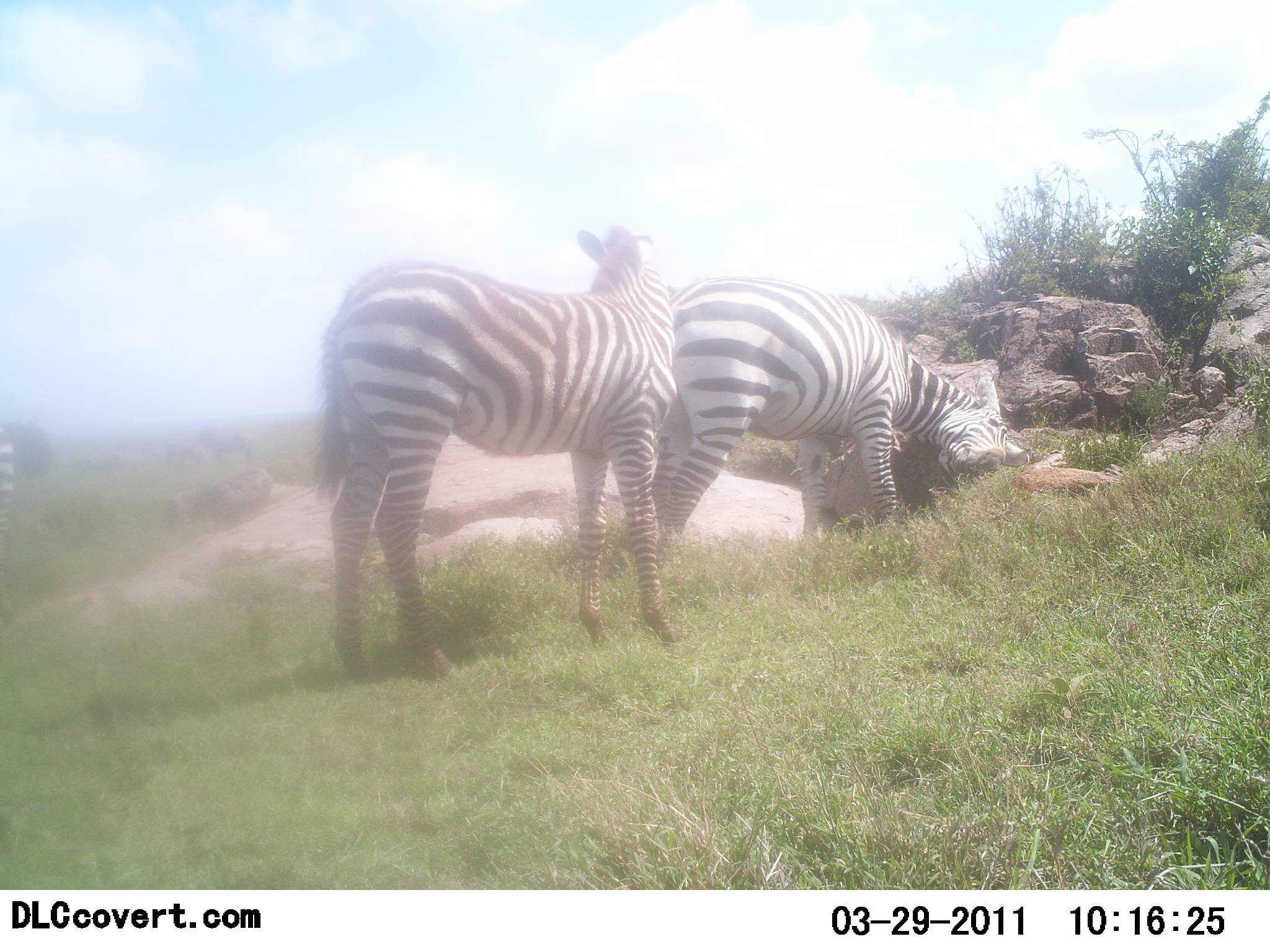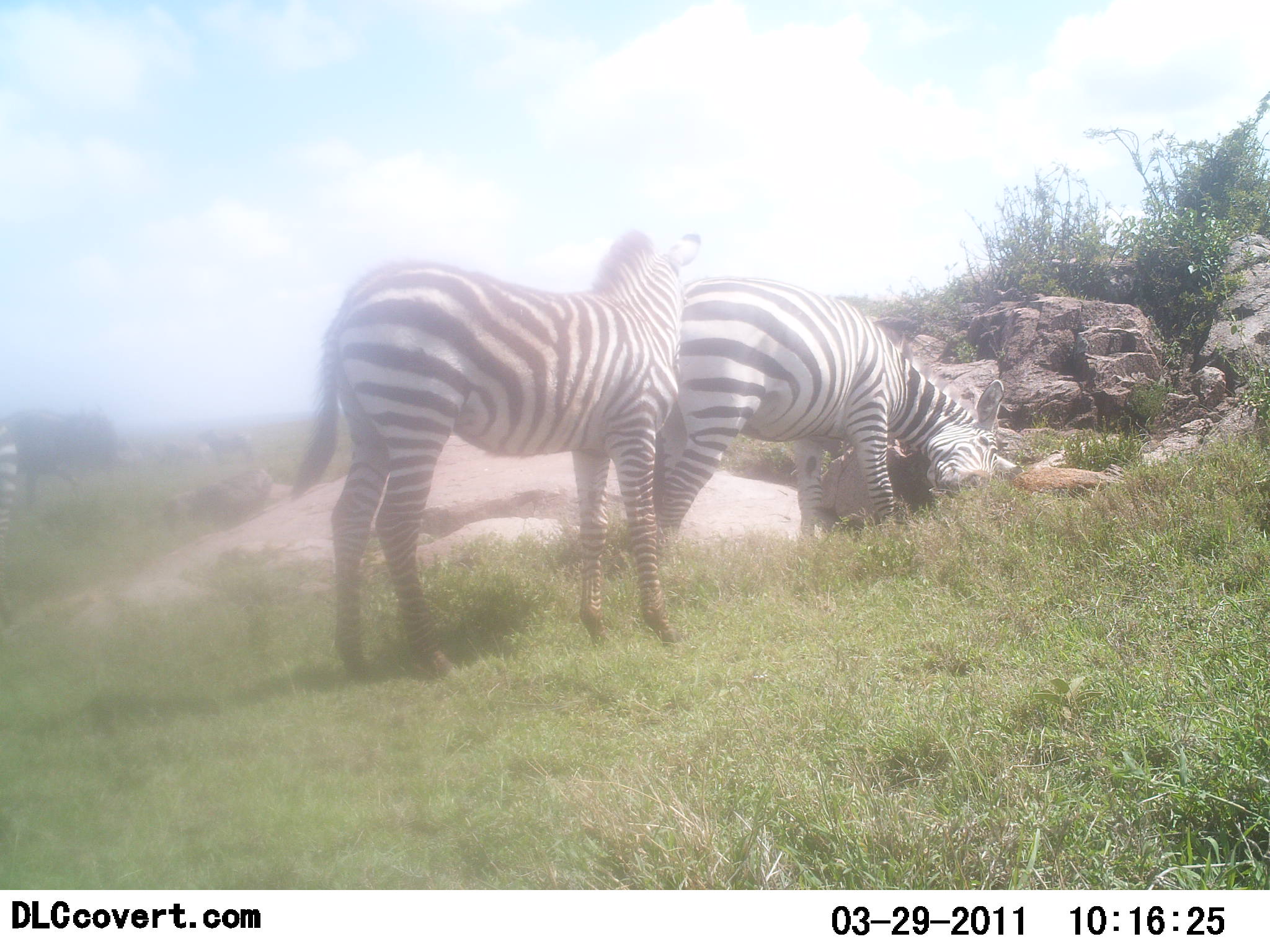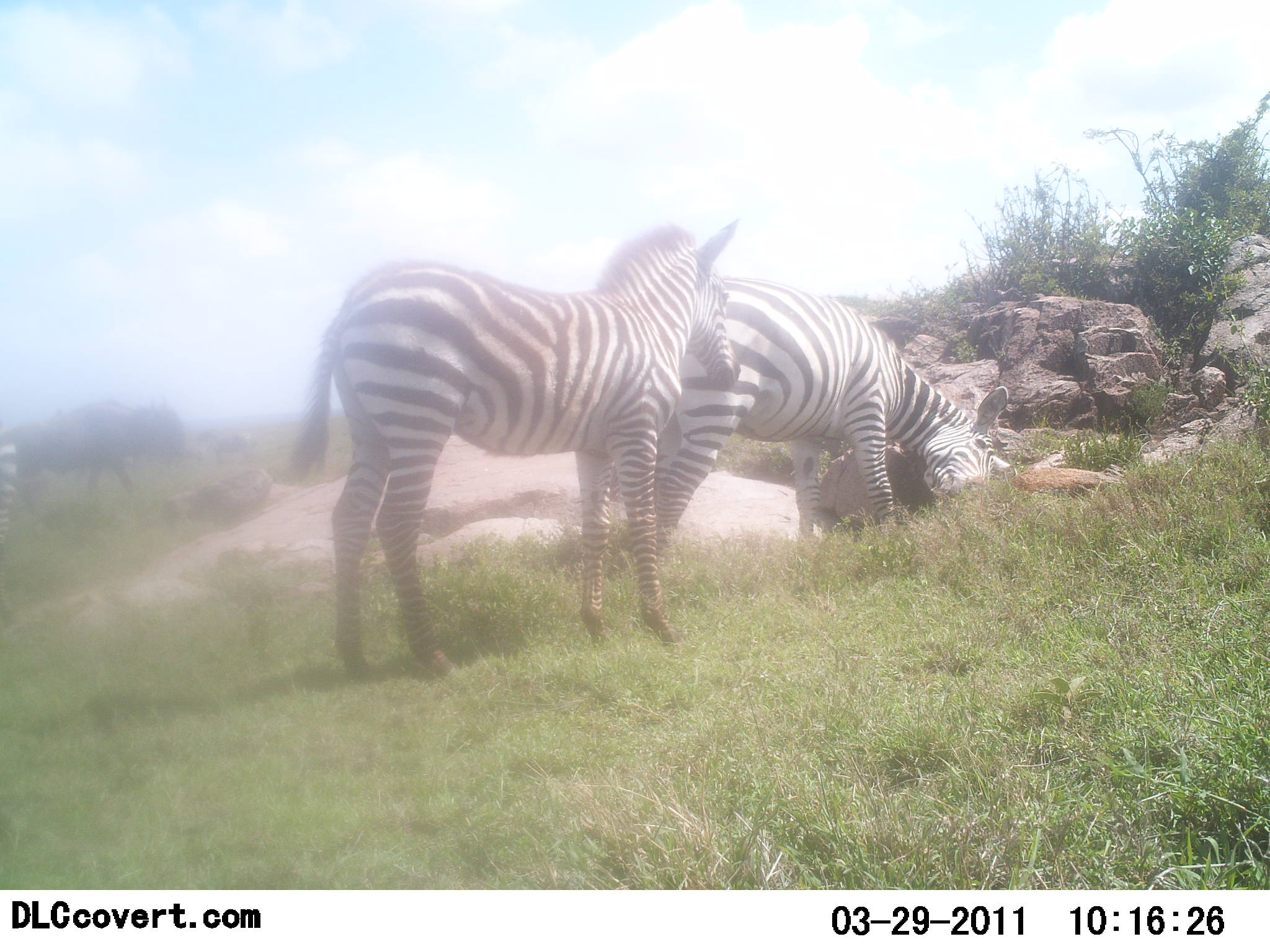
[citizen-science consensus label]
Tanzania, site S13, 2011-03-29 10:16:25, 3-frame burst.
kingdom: Animalia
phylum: Chordata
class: Mammalia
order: Perissodactyla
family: Equidae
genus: Equus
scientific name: Equus quagga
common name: plains zebra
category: zebra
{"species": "zebra (plains zebra) (Equus quagga)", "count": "2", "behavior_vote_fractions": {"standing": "56%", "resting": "6%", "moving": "6%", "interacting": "62%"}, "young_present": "19%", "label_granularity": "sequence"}